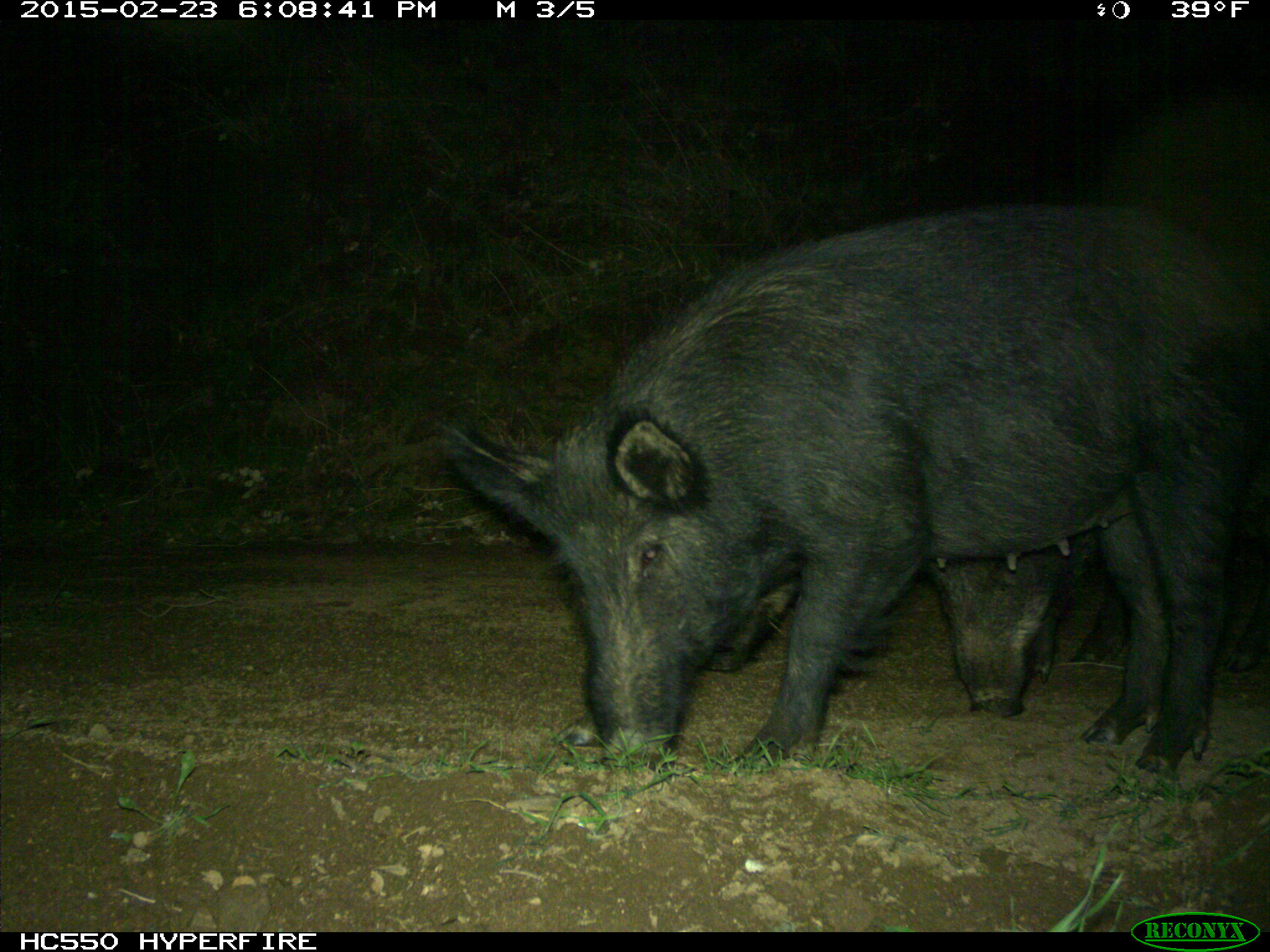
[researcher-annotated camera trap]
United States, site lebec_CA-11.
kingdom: Animalia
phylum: Chordata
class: Mammalia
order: Artiodactyla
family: Suidae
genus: Sus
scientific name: Sus scrofa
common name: wild boar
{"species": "Sus scrofa (wild boar)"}